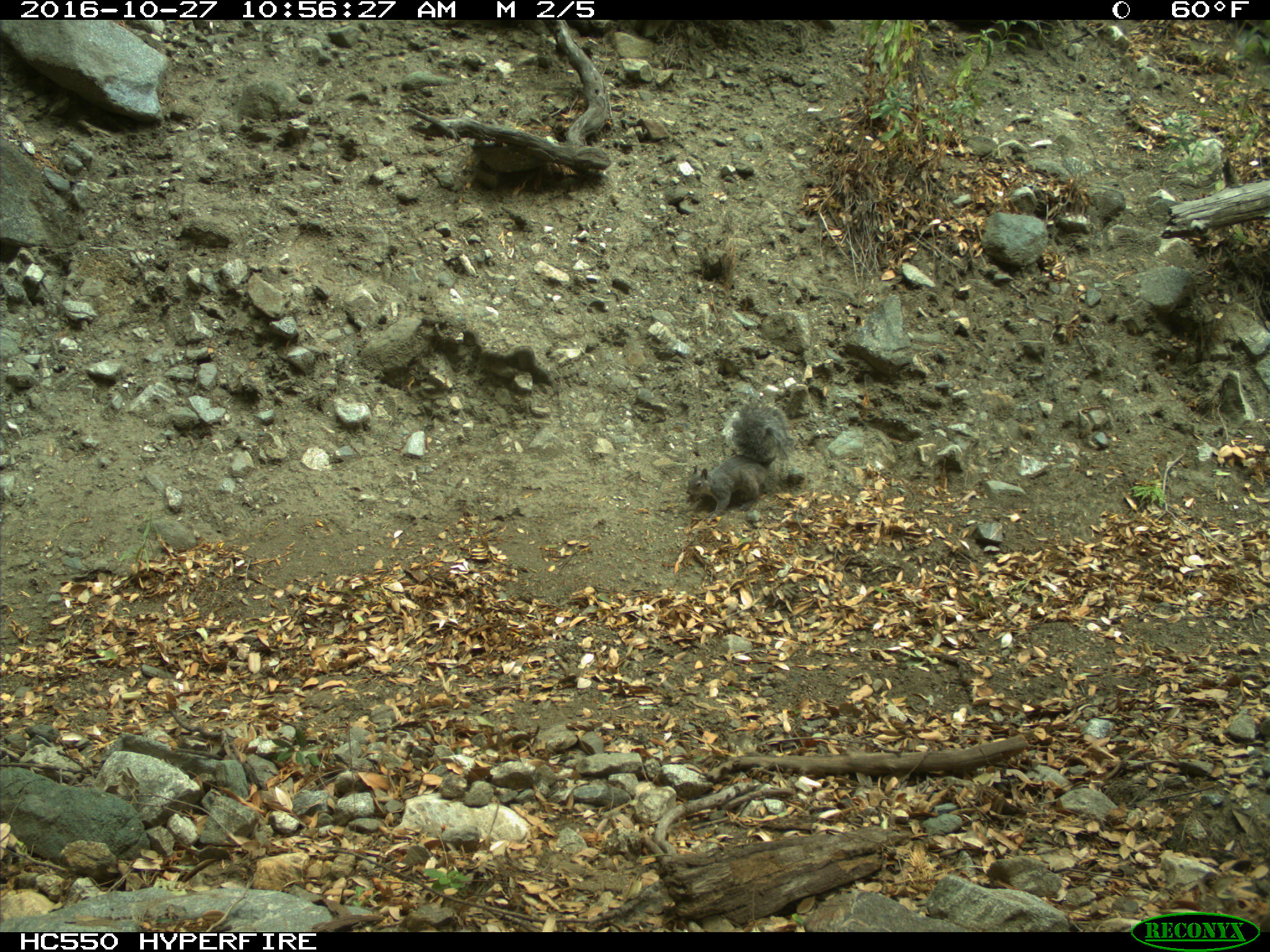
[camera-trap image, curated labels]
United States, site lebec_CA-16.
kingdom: Animalia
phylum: Chordata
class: Mammalia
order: Rodentia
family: Sciuridae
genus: Sciurus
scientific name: Sciurus carolinensis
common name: eastern gray squirrel